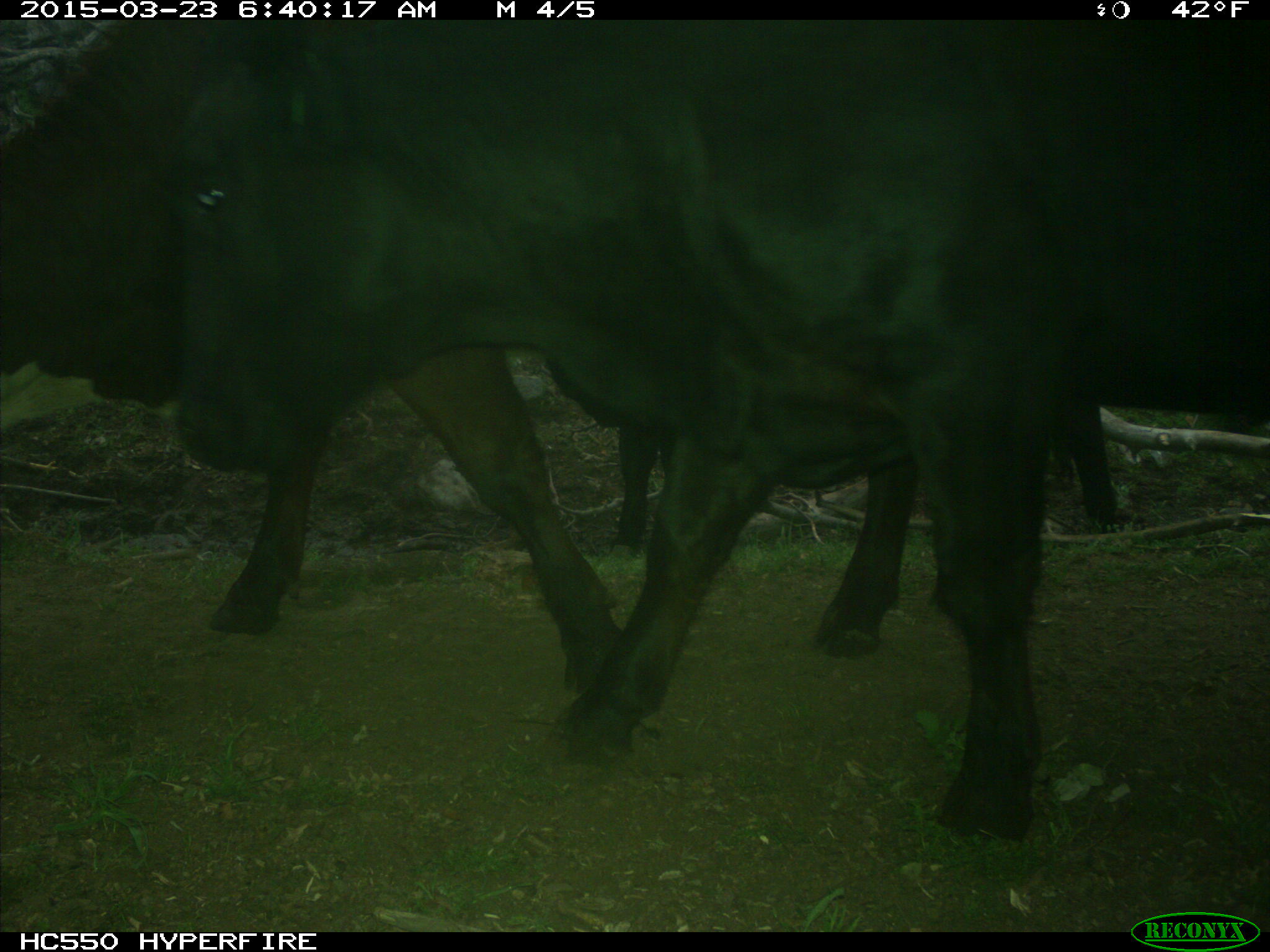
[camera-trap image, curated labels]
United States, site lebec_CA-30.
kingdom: Animalia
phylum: Chordata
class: Mammalia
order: Artiodactyla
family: Bovidae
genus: Bos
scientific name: Bos taurus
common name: domestic cow